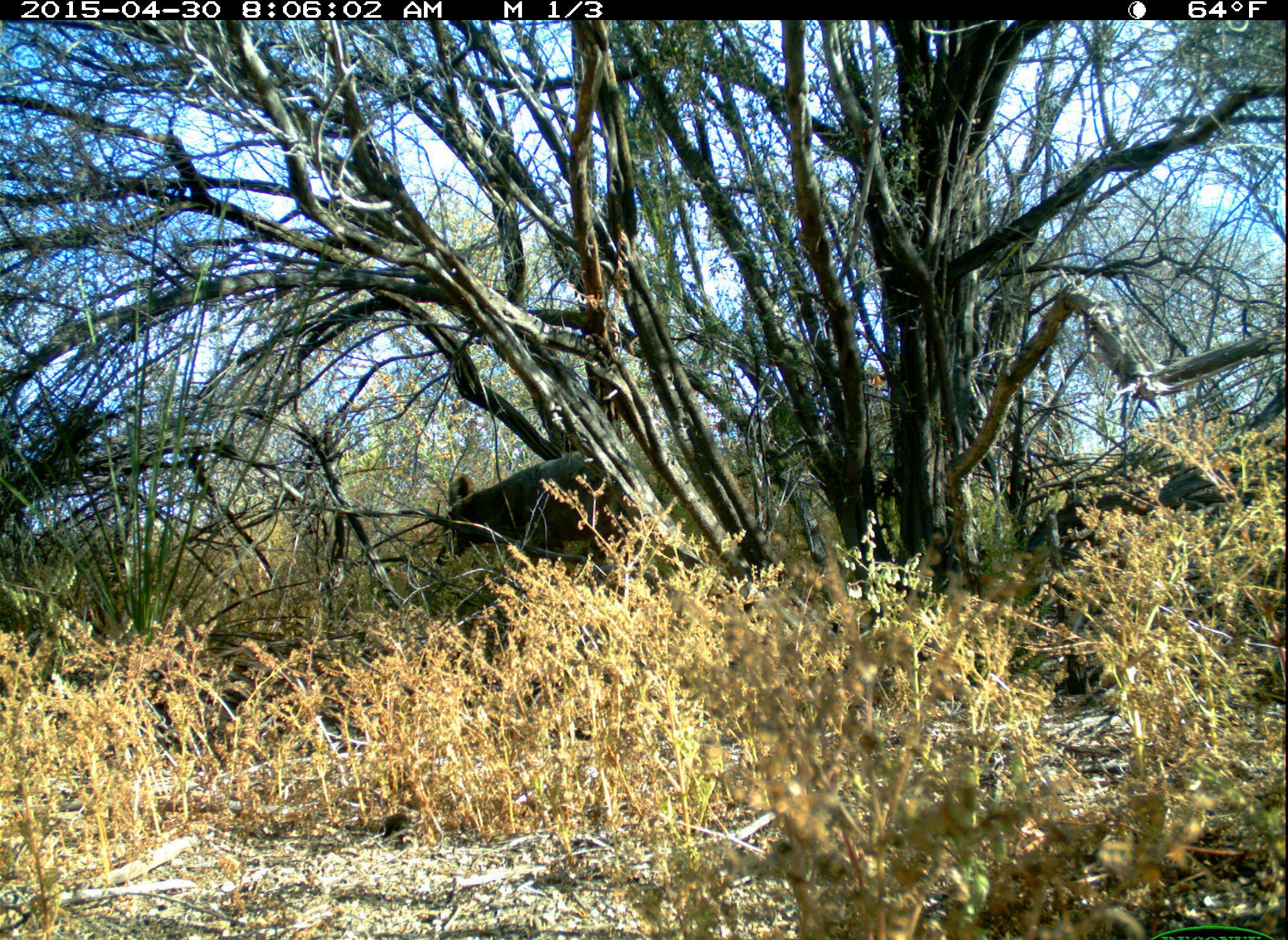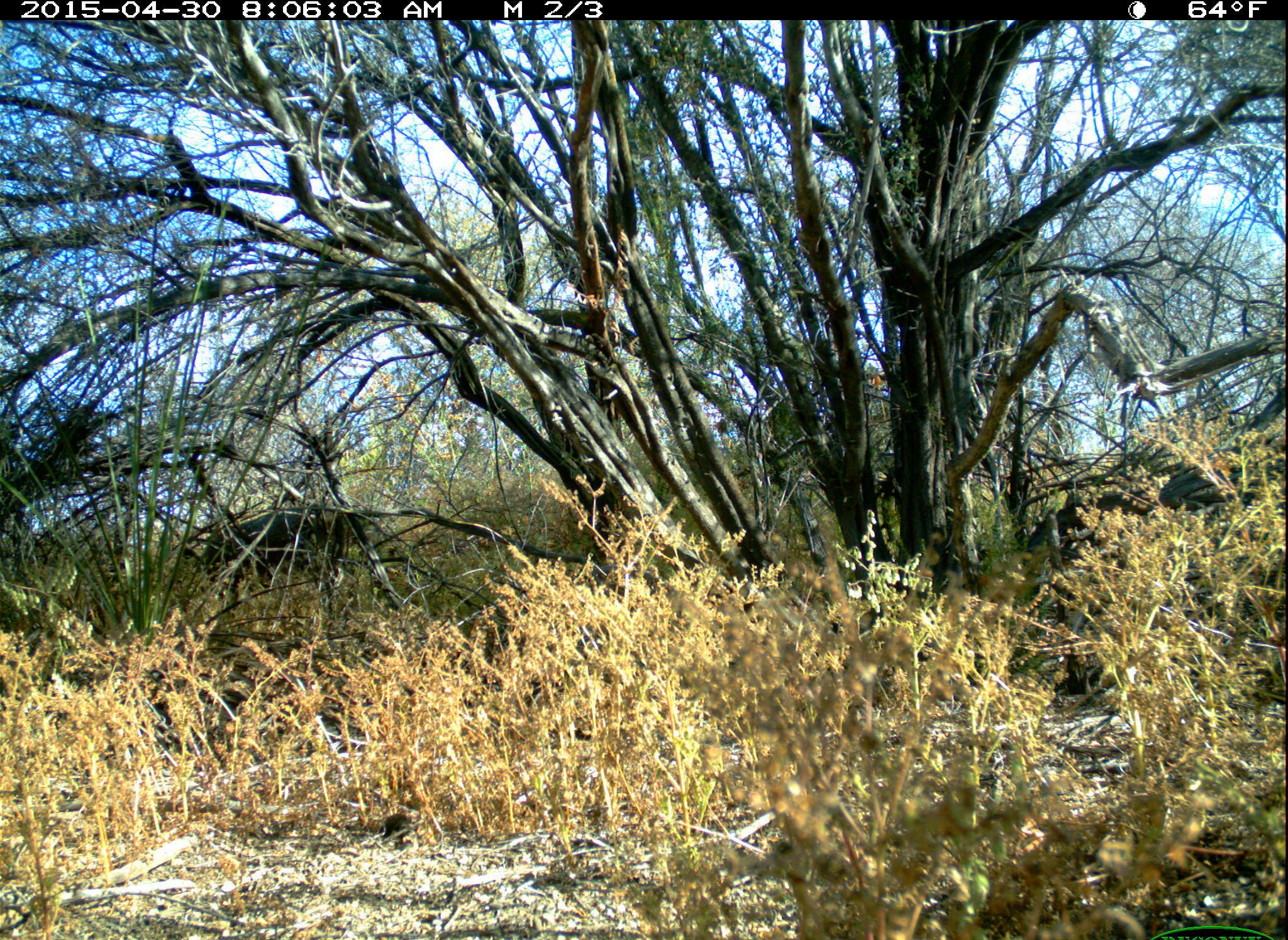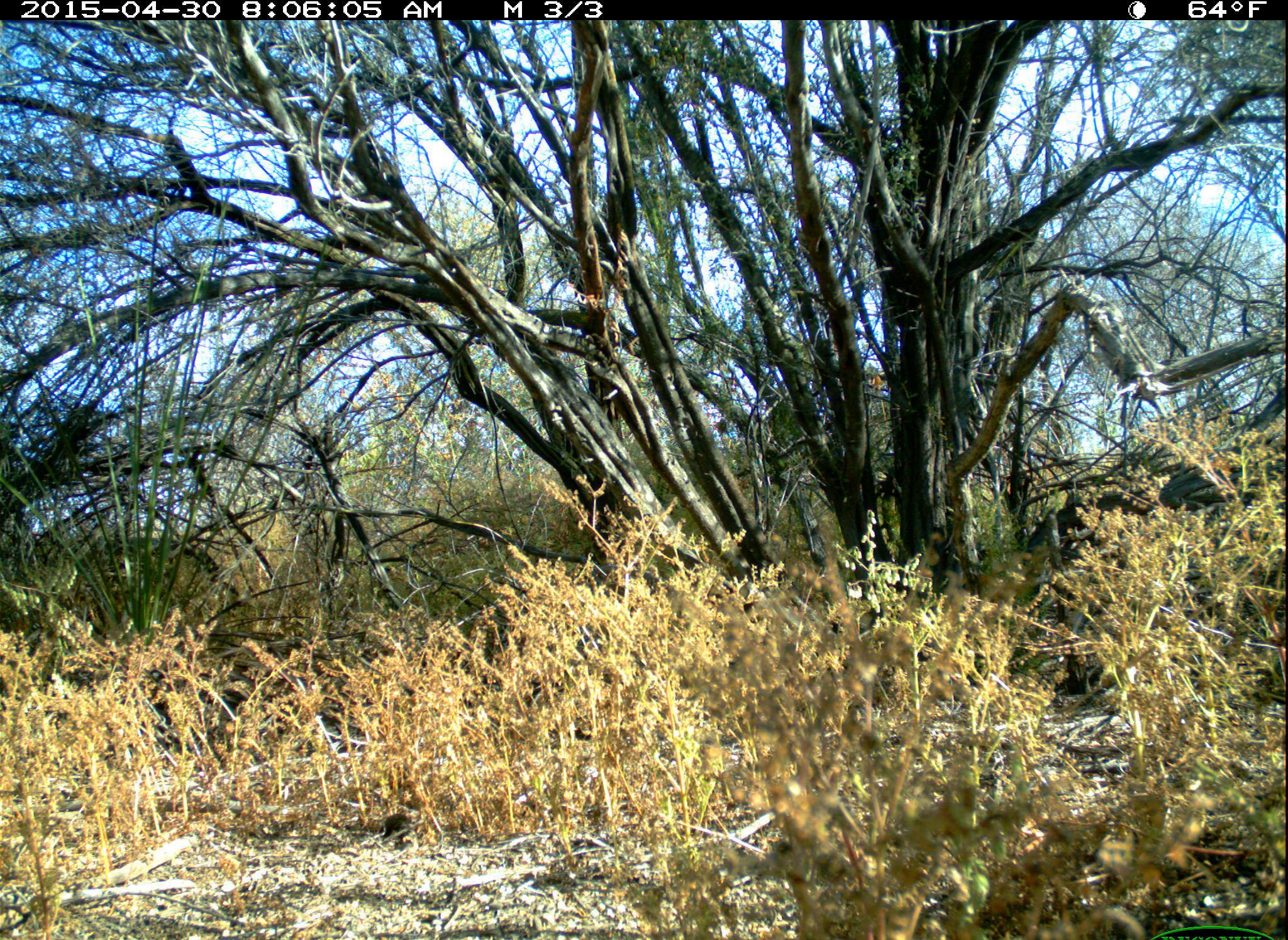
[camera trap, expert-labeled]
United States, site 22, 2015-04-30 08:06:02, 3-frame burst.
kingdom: Animalia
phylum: Chordata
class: Mammalia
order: Carnivora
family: Canidae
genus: Canis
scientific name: Canis latrans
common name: coyote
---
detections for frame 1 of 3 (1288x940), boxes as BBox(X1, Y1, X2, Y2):
coyote: BBox(435, 452, 633, 589)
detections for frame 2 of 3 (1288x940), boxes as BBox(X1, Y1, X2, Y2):
coyote: BBox(199, 506, 344, 607)